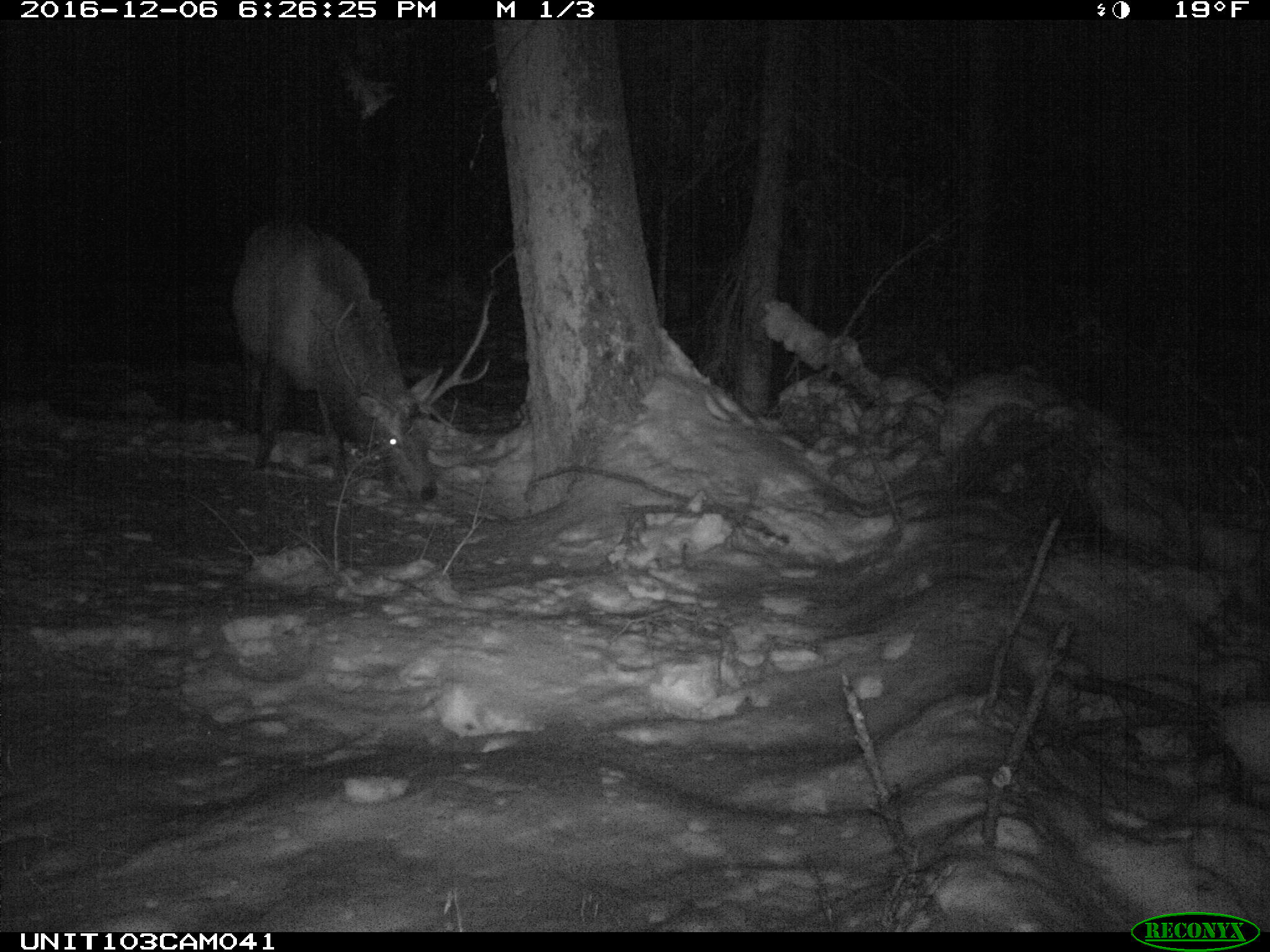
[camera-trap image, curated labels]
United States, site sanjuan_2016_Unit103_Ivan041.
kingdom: Animalia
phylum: Chordata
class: Mammalia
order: Artiodactyla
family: Cervidae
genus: Cervus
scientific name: Cervus elaphus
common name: red deer